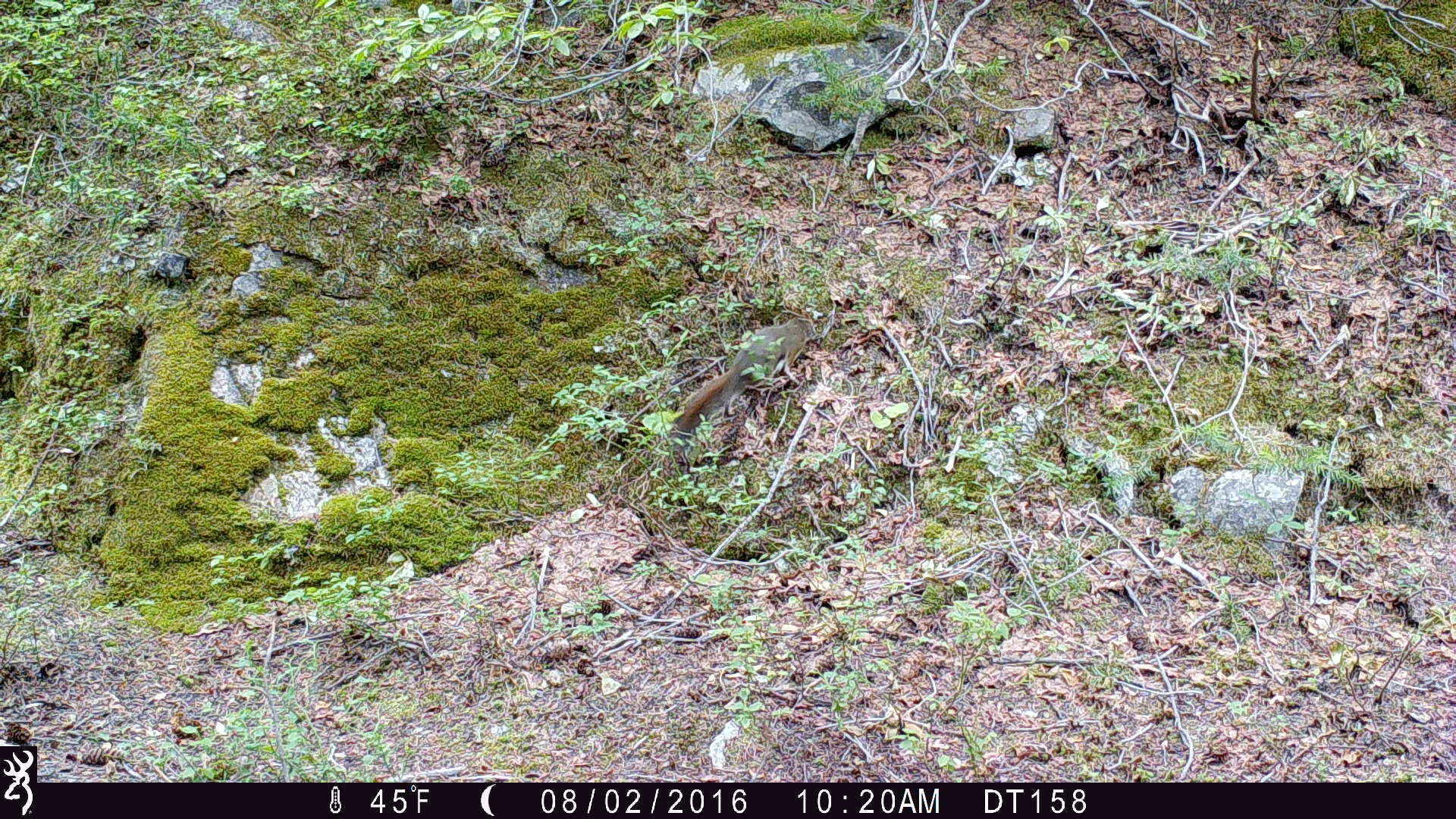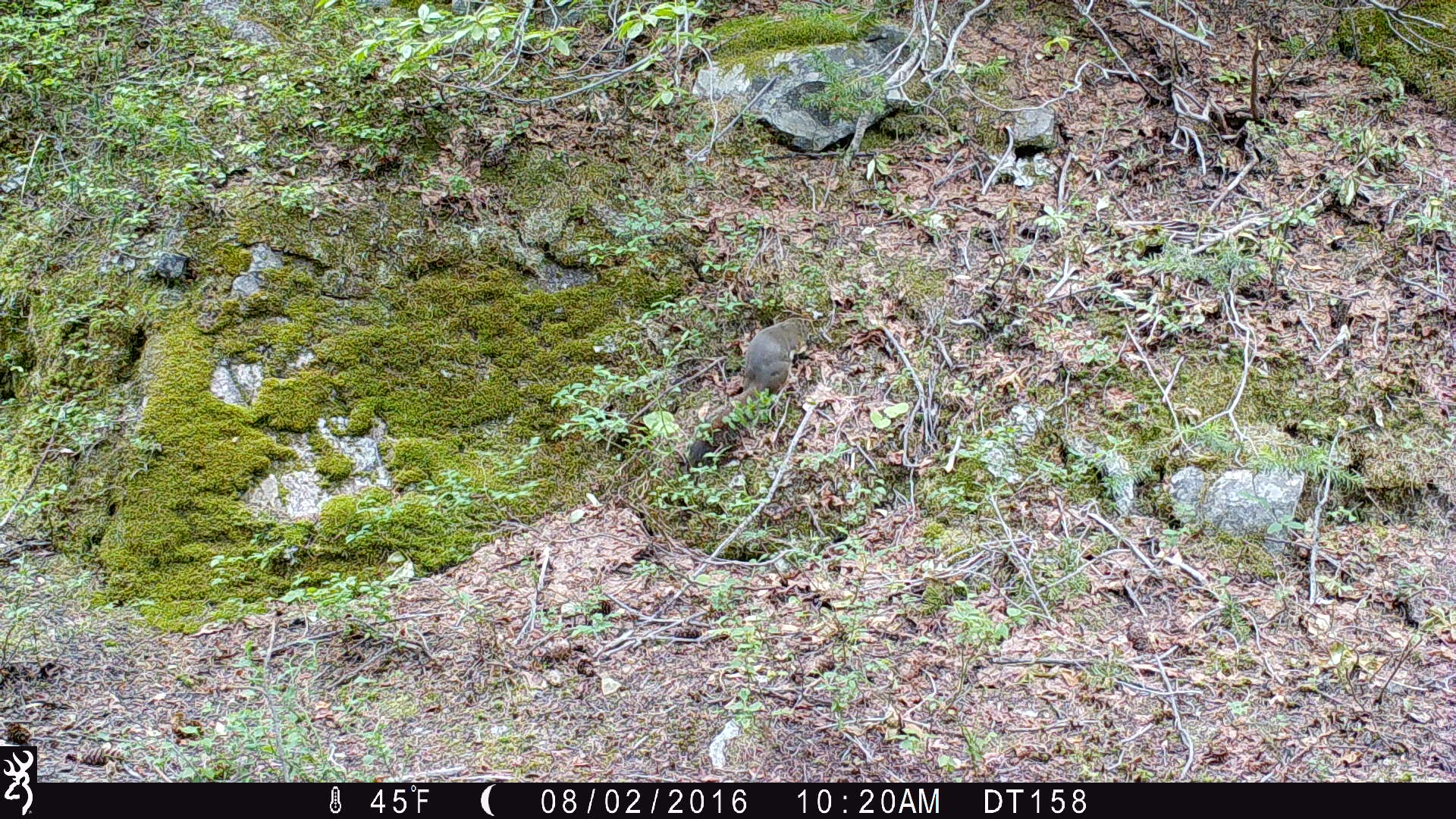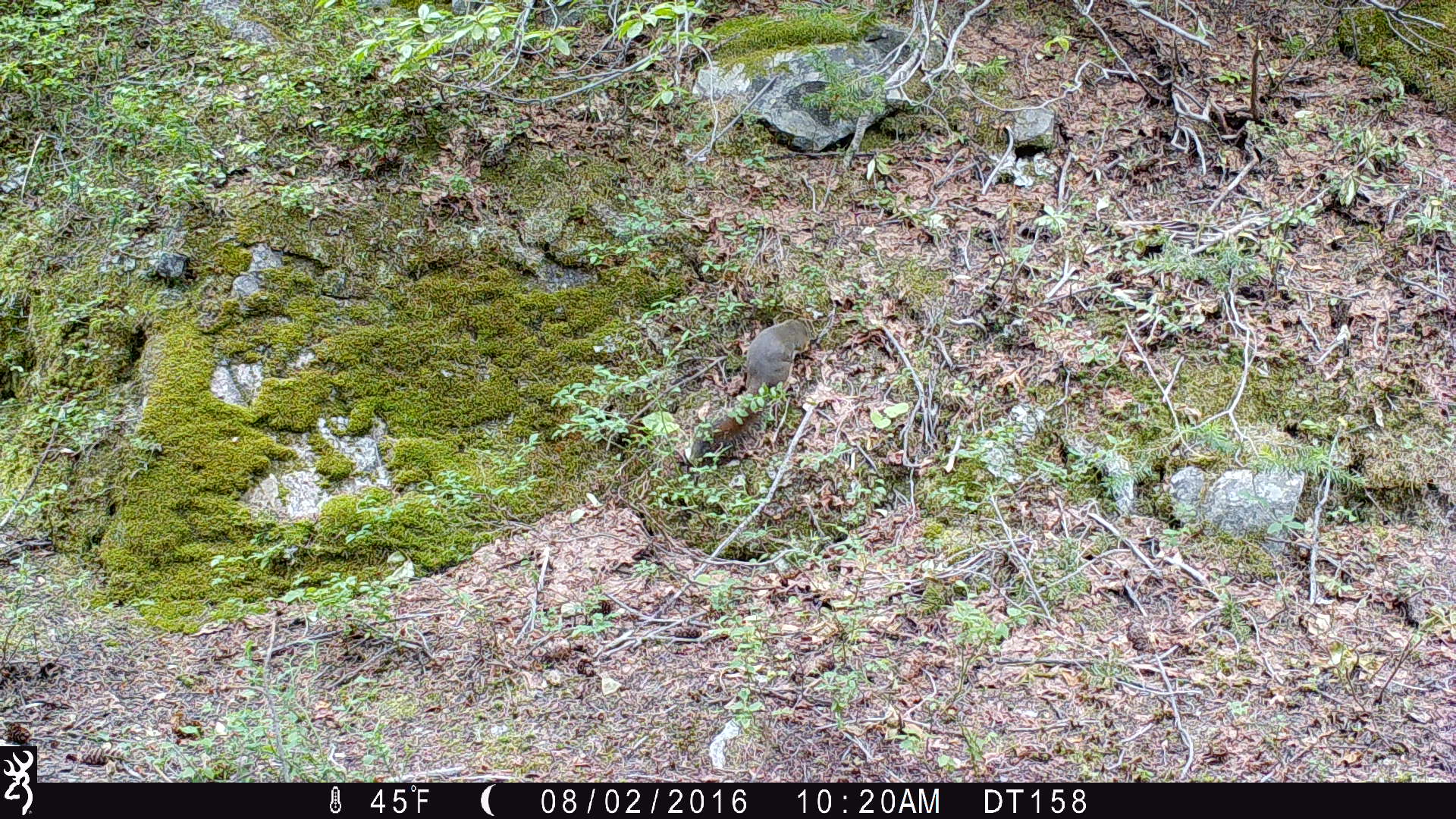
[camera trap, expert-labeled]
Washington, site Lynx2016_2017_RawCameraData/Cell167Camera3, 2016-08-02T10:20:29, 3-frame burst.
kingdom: Animalia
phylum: Chordata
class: Mammalia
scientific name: Mammalia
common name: small mammal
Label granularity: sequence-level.